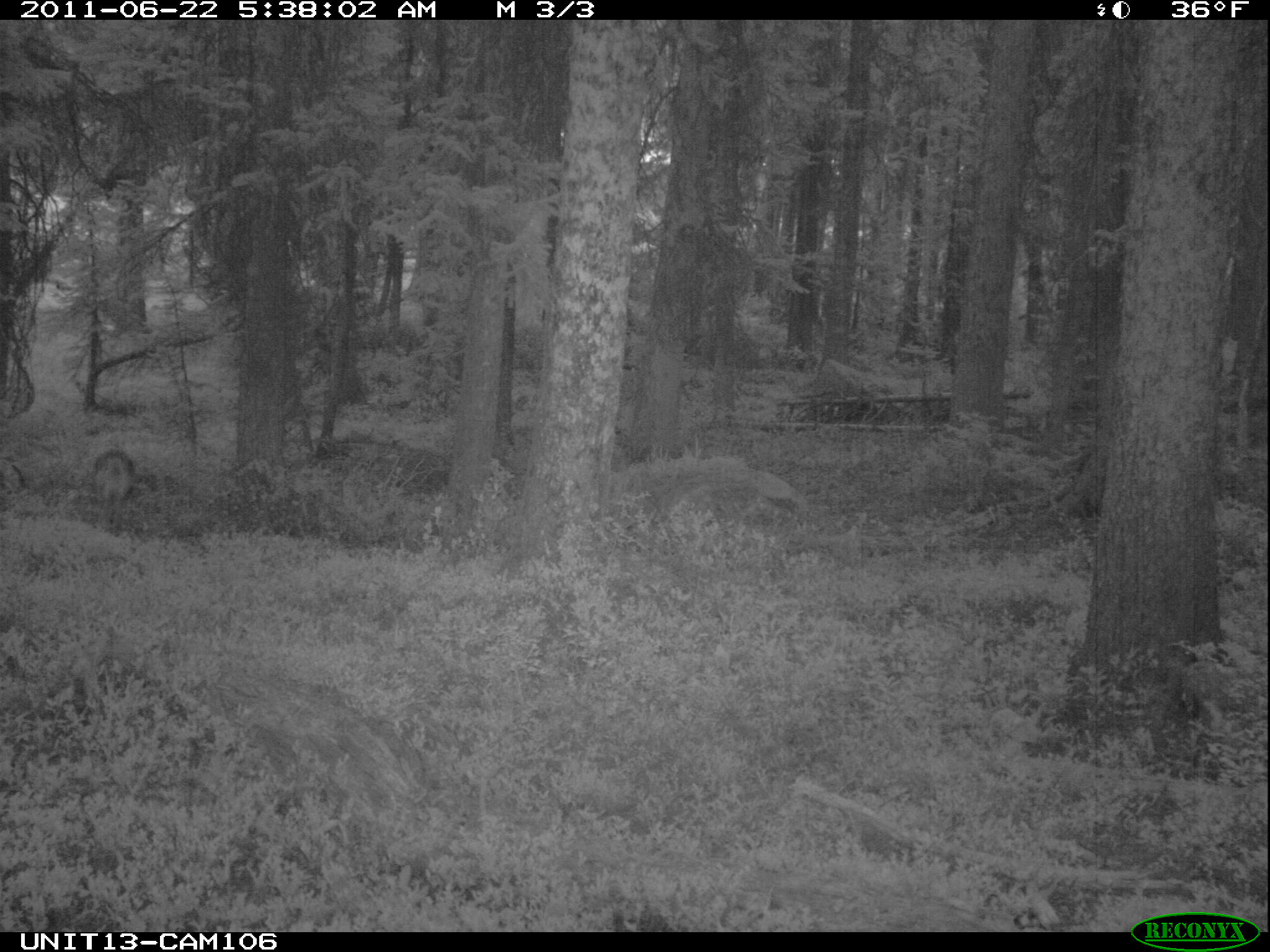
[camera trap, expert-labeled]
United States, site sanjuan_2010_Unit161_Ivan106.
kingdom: Animalia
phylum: Chordata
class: Mammalia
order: Carnivora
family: Canidae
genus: Canis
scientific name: Canis latrans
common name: coyote